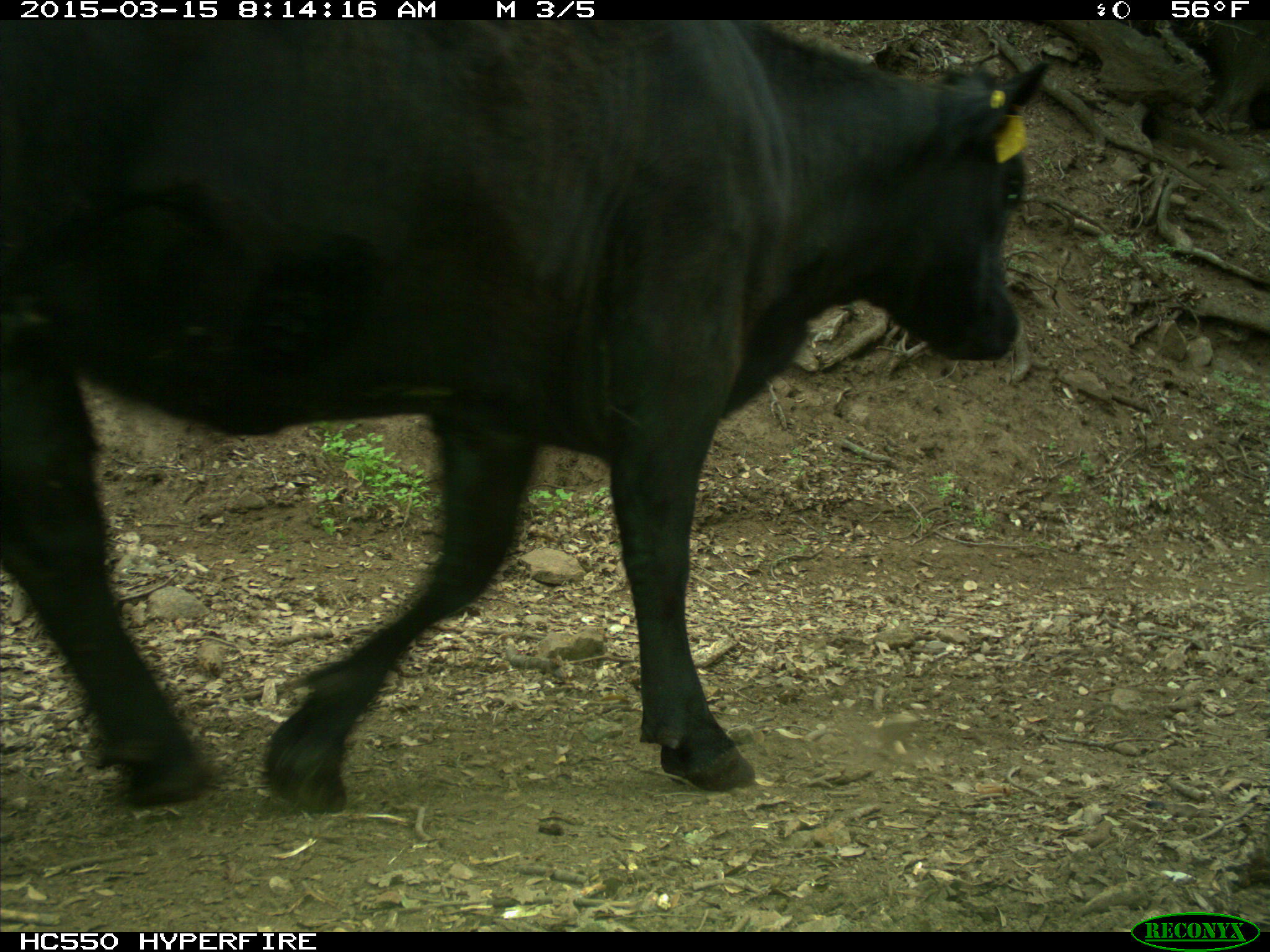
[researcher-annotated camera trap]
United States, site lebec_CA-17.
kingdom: Animalia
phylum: Chordata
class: Mammalia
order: Artiodactyla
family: Bovidae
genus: Bos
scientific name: Bos taurus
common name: domestic cow